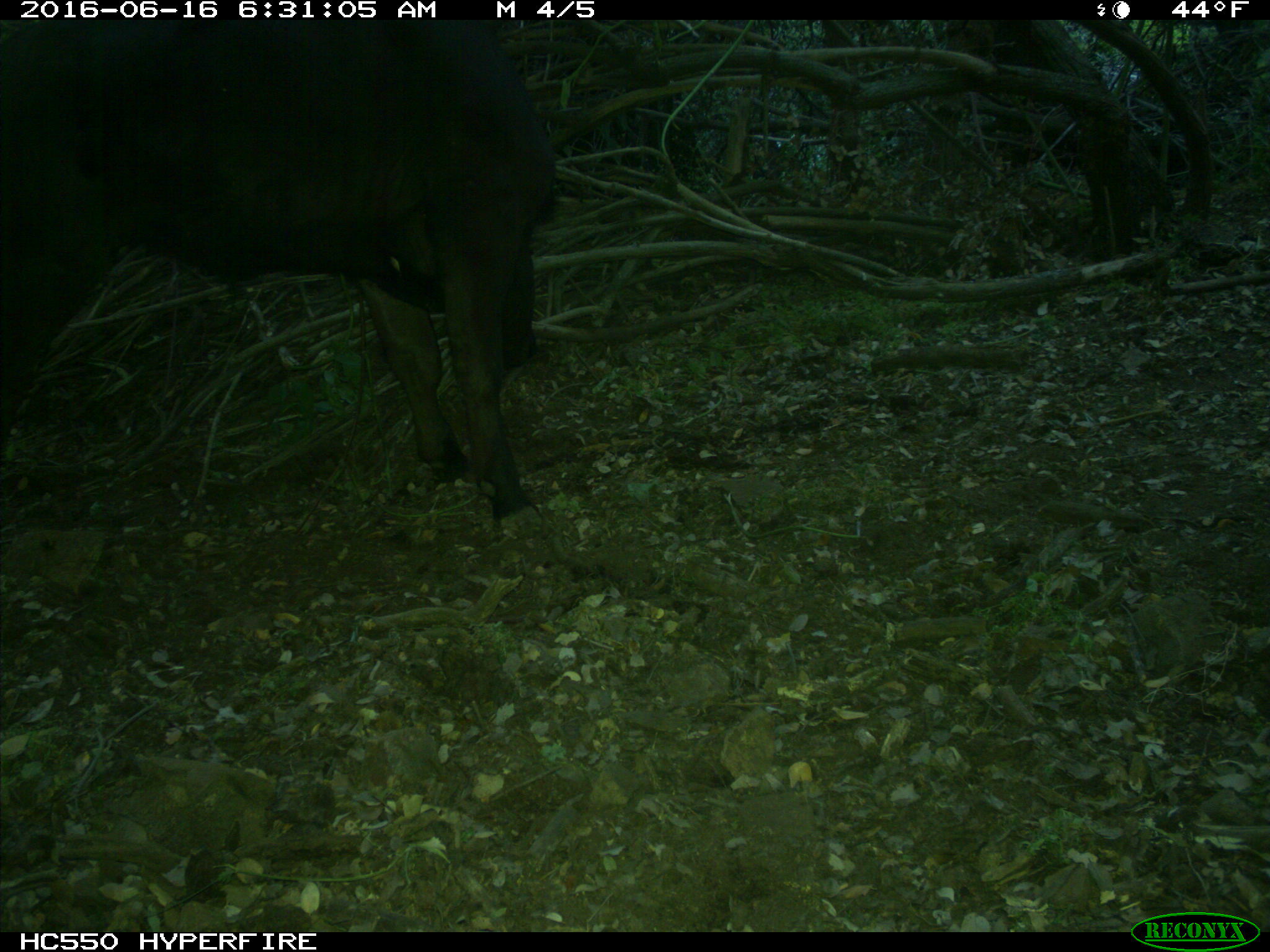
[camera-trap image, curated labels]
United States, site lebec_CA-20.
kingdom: Animalia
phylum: Chordata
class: Mammalia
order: Artiodactyla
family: Bovidae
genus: Bos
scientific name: Bos taurus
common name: domestic cow